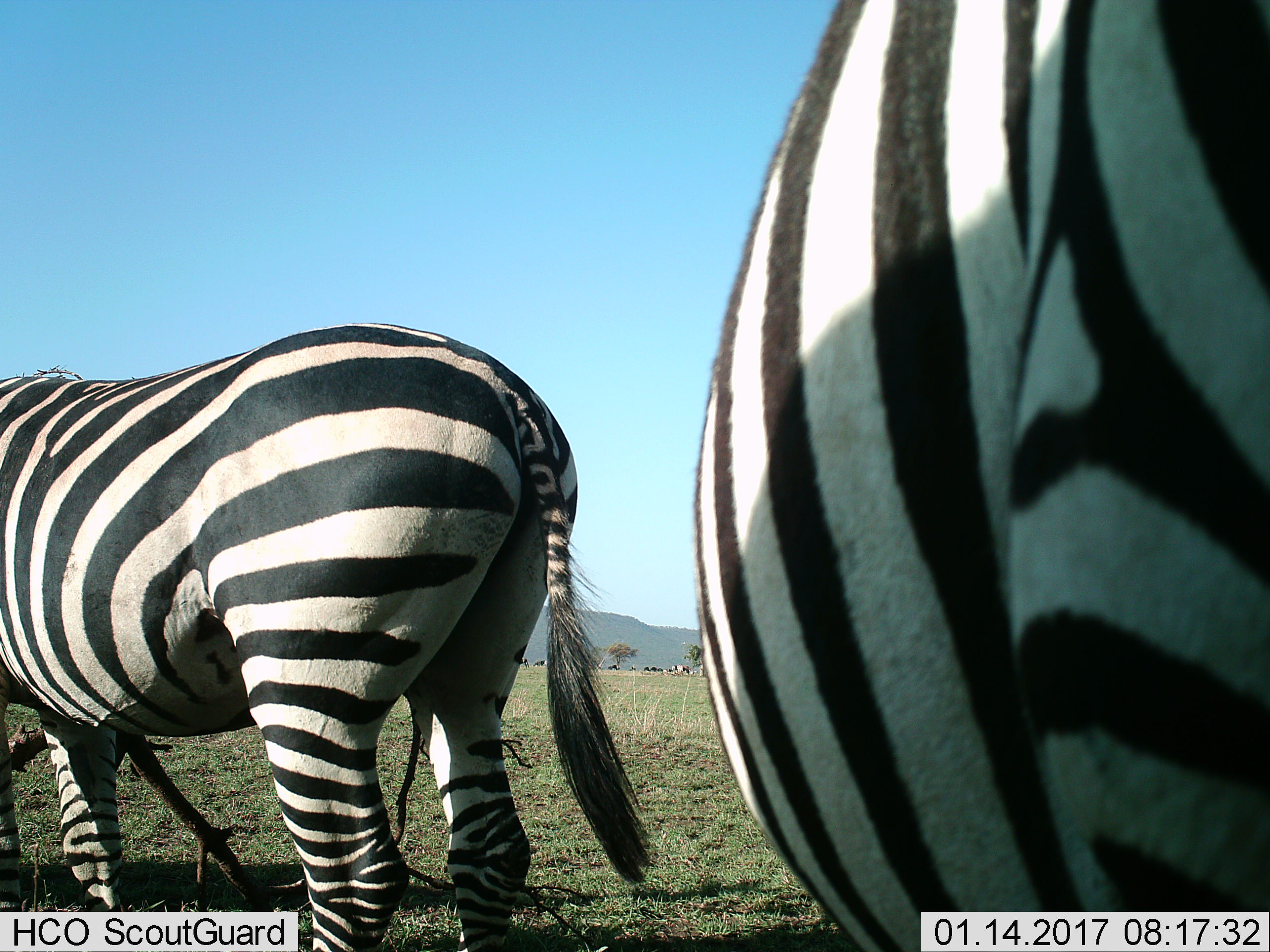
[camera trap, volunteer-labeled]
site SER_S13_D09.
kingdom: Animalia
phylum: Chordata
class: Mammalia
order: Perissodactyla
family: Equidae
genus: Equus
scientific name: Equus quagga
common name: plains zebra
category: zebraplains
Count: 2.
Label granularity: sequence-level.